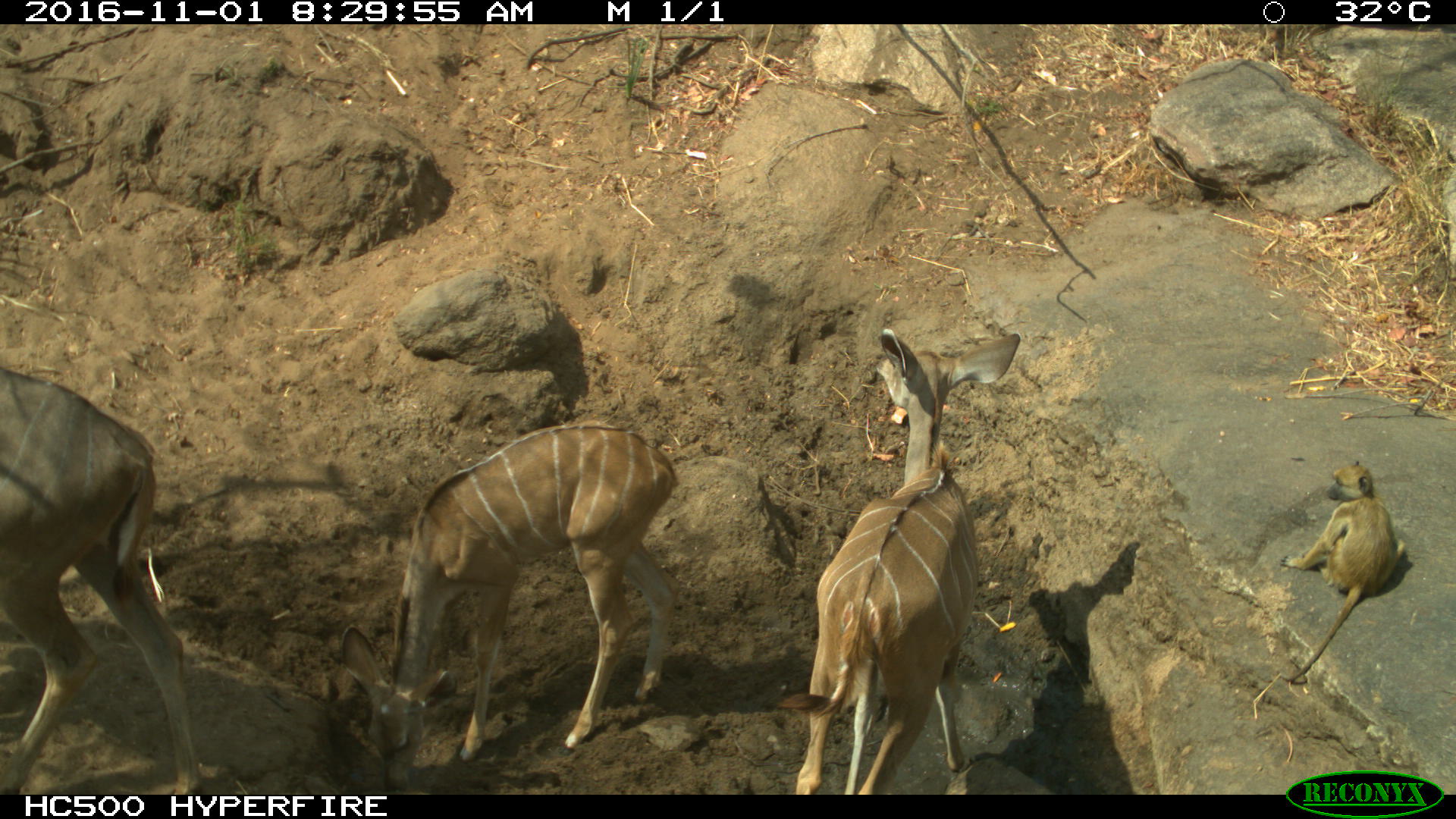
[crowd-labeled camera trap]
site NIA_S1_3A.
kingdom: Animalia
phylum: Chordata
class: Mammalia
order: Primates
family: Cercopithecidae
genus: Papio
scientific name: Papio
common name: baboon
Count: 1.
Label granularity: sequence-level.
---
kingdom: Animalia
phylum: Chordata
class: Mammalia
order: Artiodactyla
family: Bovidae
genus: Tragelaphus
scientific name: Tragelaphus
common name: kudu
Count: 3.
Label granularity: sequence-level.